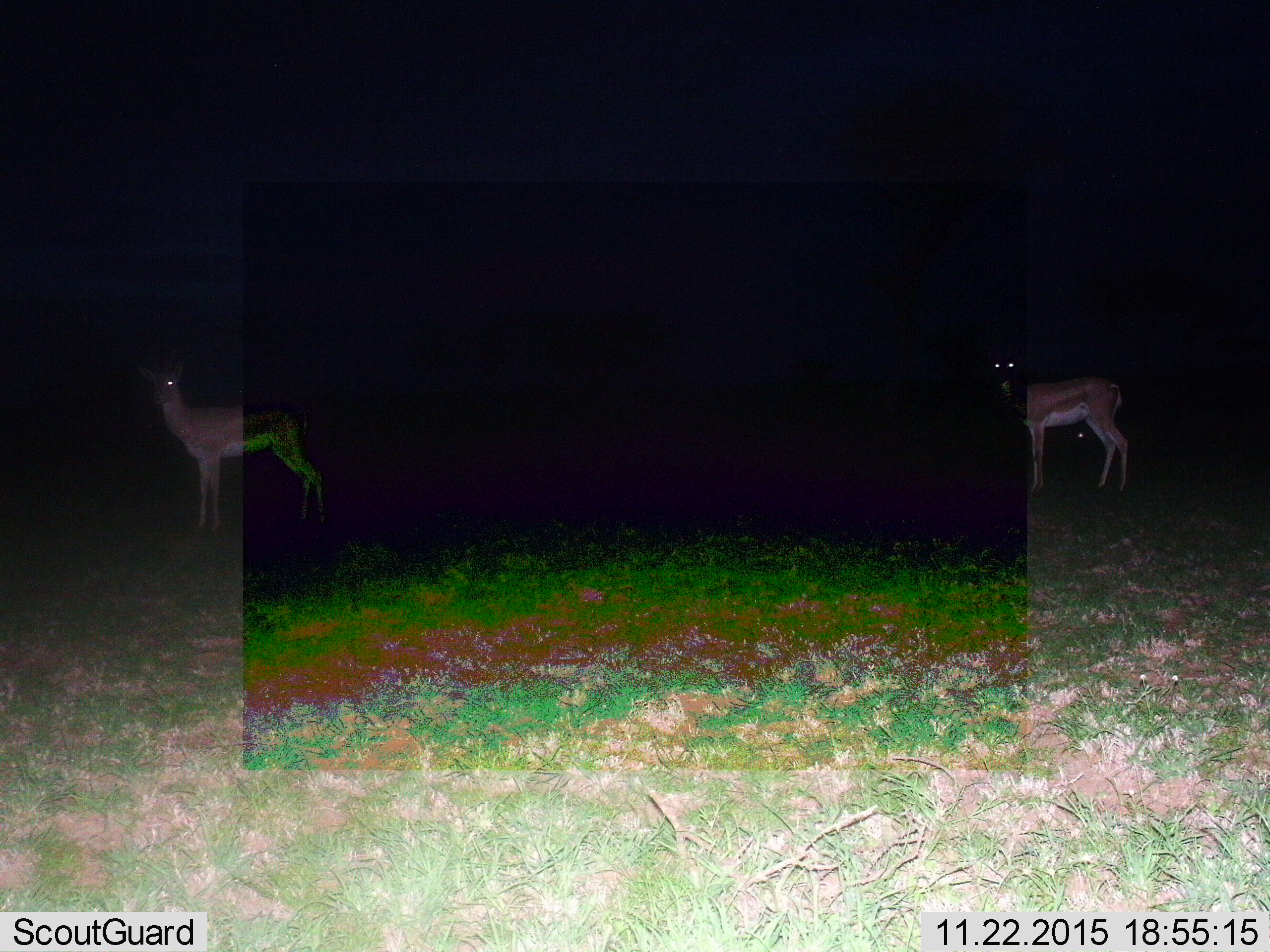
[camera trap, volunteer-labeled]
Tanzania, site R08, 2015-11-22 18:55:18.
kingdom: Animalia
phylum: Chordata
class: Mammalia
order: Artiodactyla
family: Bovidae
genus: Nanger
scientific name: Nanger granti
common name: grant's gazelle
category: gazellegrants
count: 2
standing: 100%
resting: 0%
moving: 0%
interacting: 0%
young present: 0%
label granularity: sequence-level